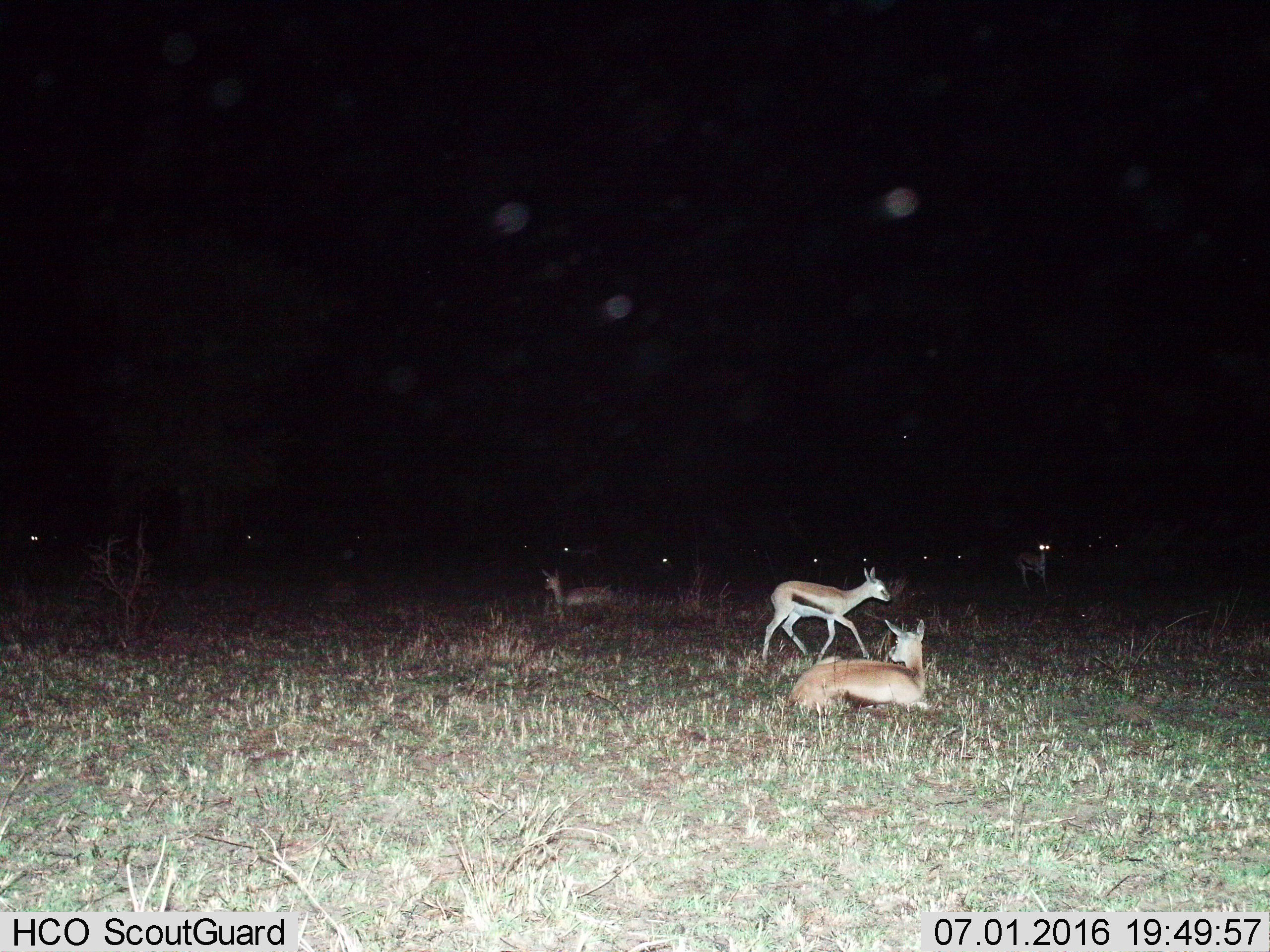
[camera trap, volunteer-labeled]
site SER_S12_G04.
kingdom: Animalia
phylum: Chordata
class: Mammalia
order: Artiodactyla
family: Bovidae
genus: Eudorcas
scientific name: Eudorcas thomsonii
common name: thomson's gazelle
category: gazellethomsons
Gazellethomsons (thomson's gazelle) (Eudorcas thomsonii), count 11-50. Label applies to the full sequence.